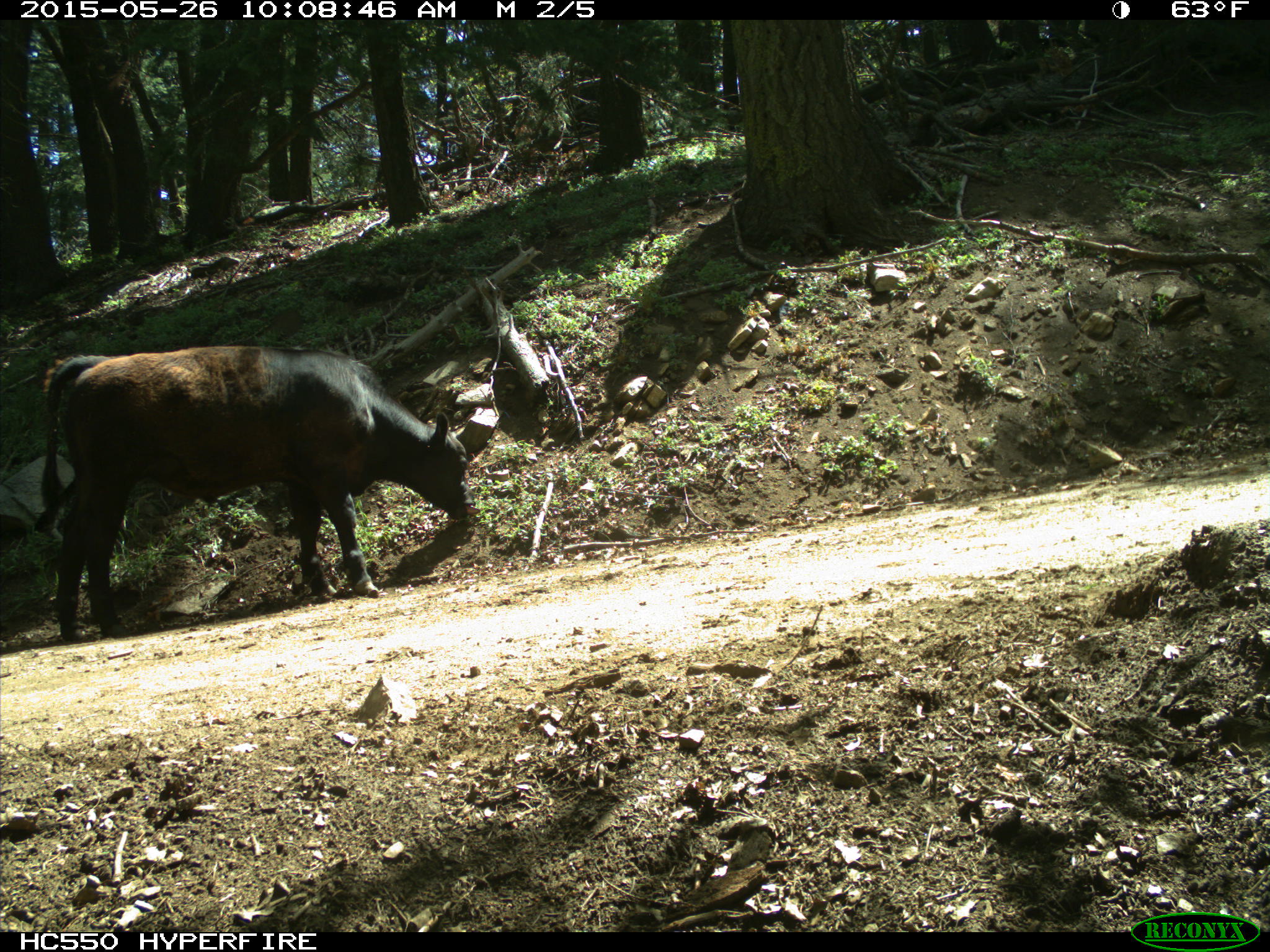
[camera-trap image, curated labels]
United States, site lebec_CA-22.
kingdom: Animalia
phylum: Chordata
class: Mammalia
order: Artiodactyla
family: Bovidae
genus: Bos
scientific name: Bos taurus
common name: domestic cow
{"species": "Bos taurus (domestic cow)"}